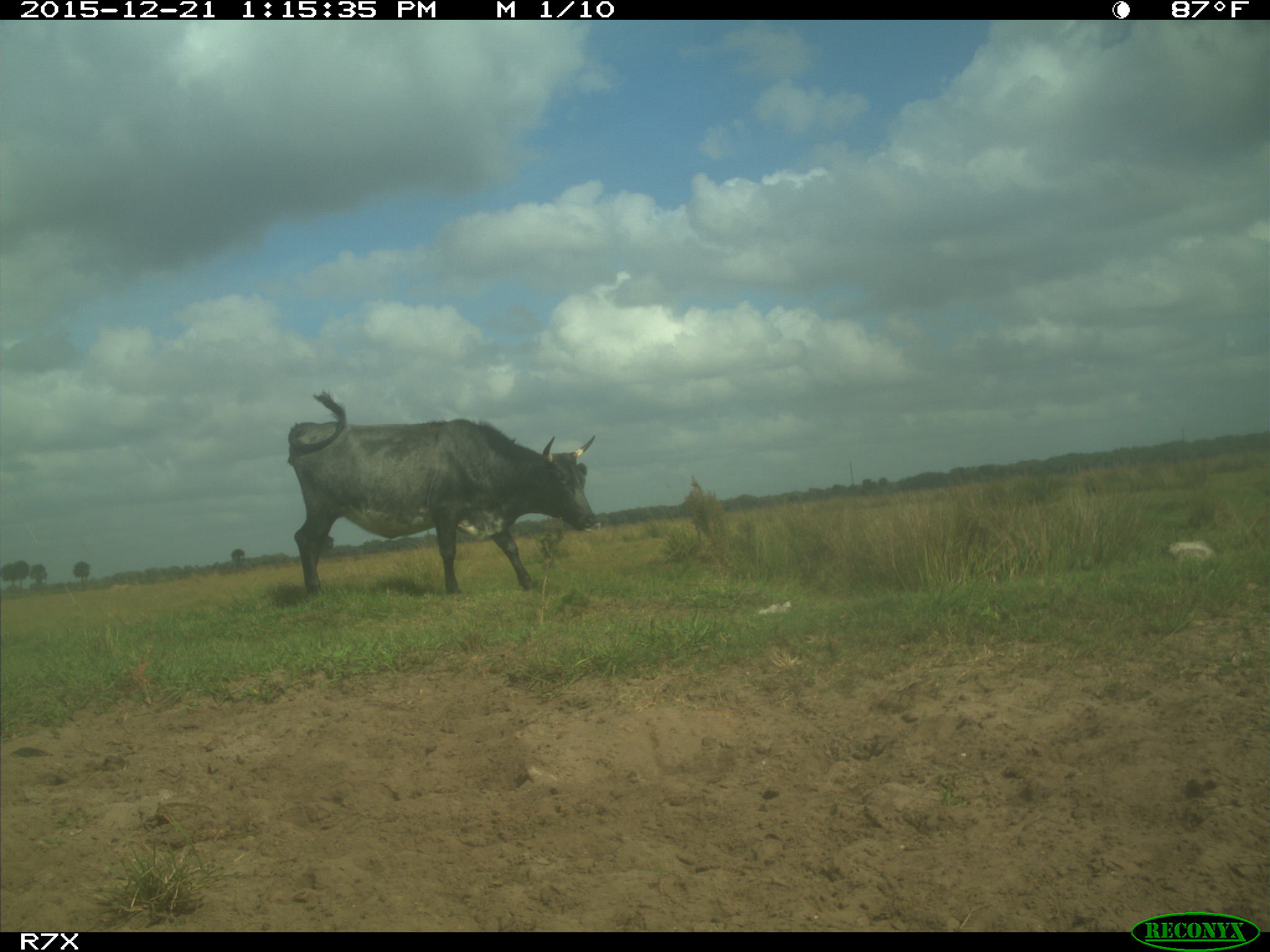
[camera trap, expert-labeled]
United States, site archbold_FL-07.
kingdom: Animalia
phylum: Chordata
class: Mammalia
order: Artiodactyla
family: Bovidae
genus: Bos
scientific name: Bos taurus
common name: domestic cow